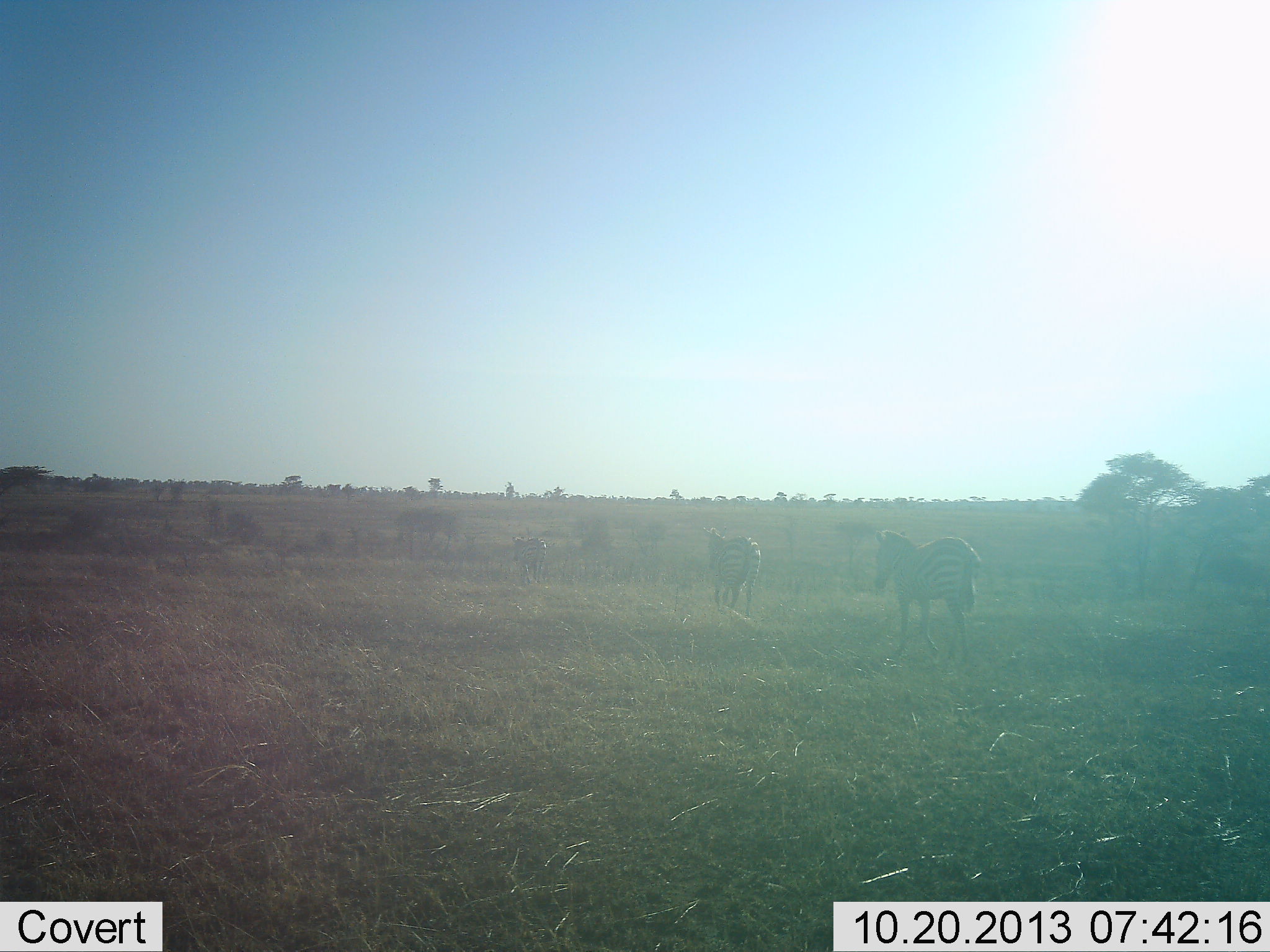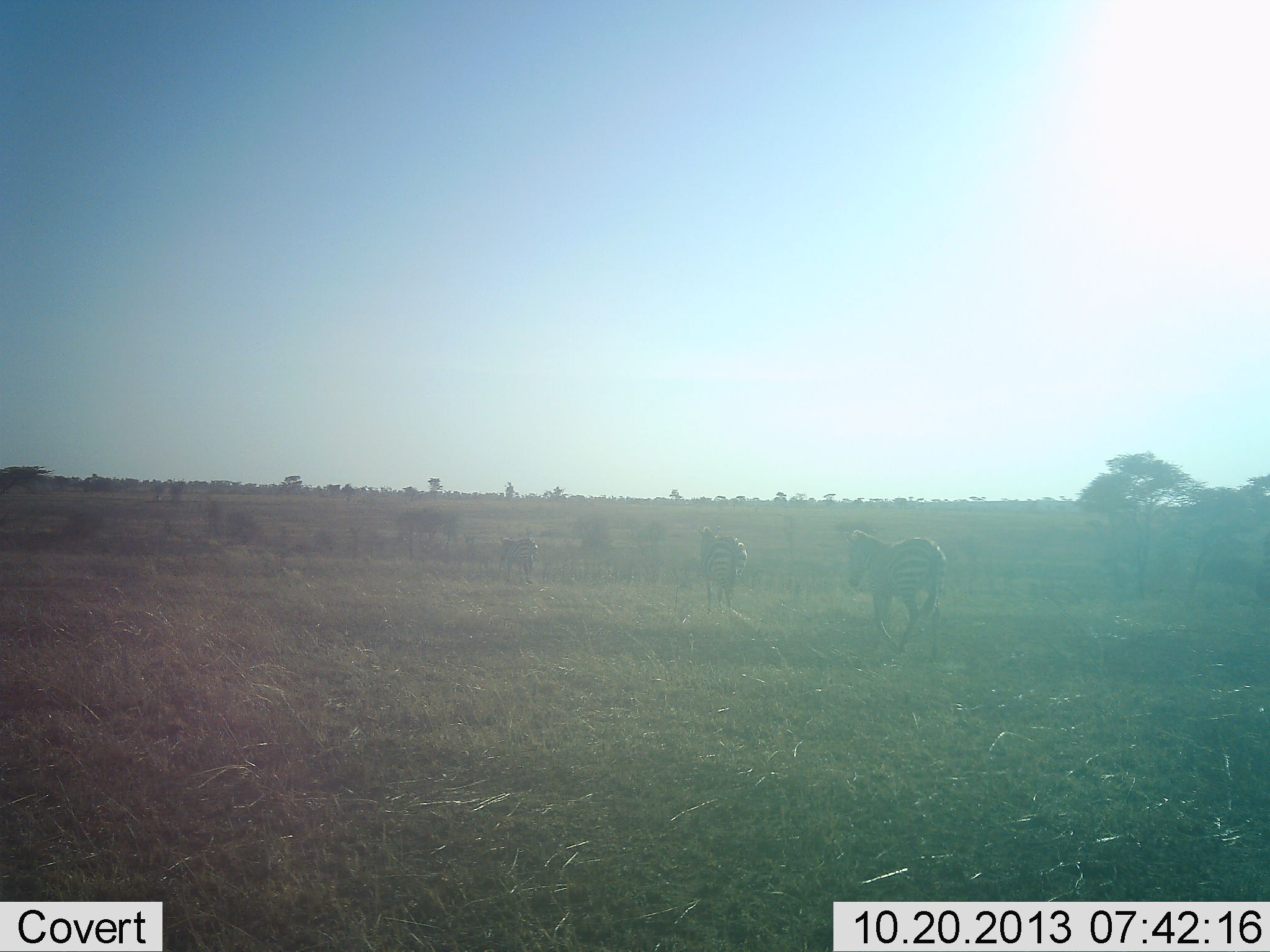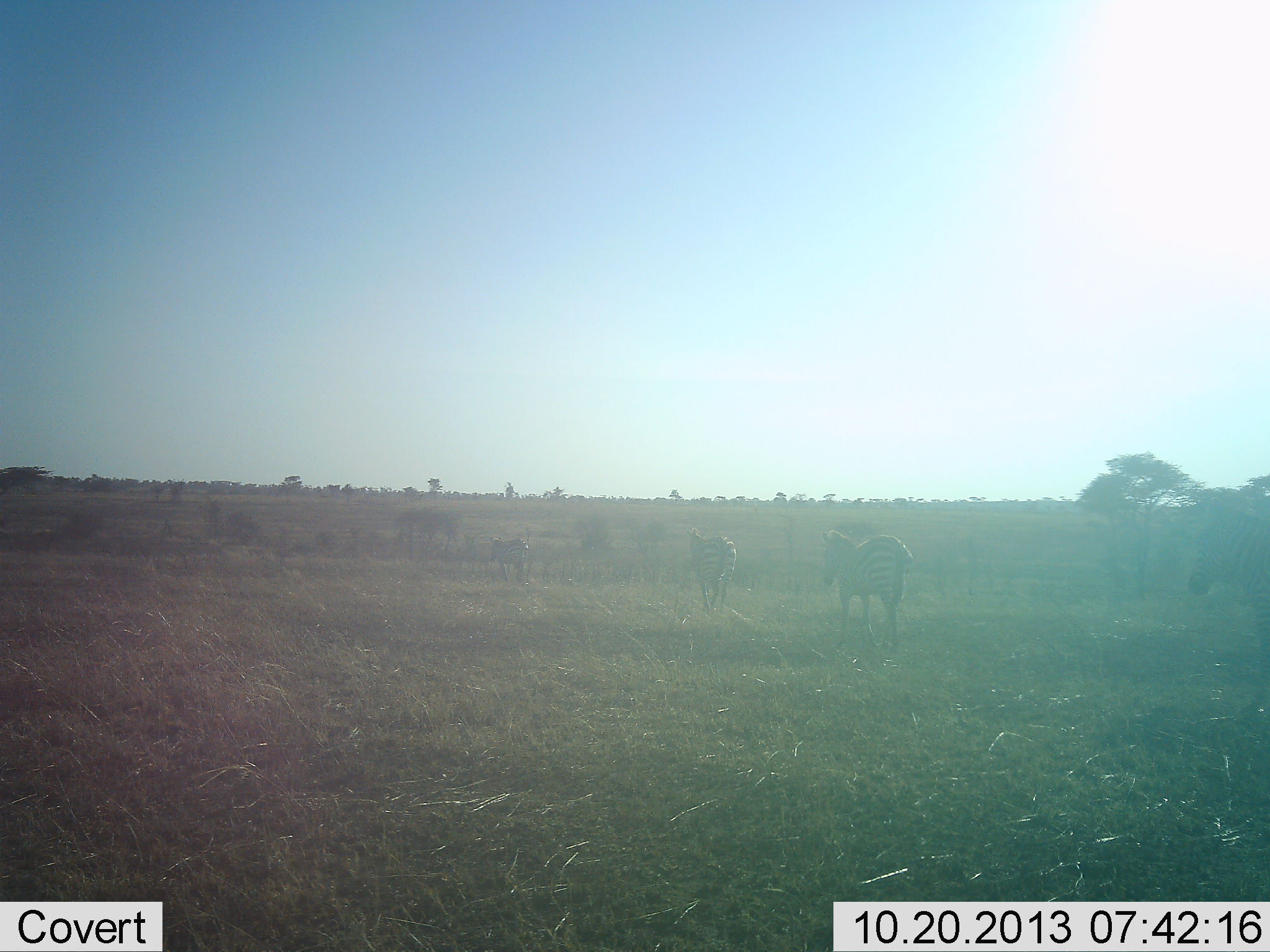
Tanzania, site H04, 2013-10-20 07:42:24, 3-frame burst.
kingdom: Animalia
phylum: Chordata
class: Mammalia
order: Perissodactyla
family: Equidae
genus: Equus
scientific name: Equus quagga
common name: plains zebra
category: zebra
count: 4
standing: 3%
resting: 0%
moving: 100%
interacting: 3%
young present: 3%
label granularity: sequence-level